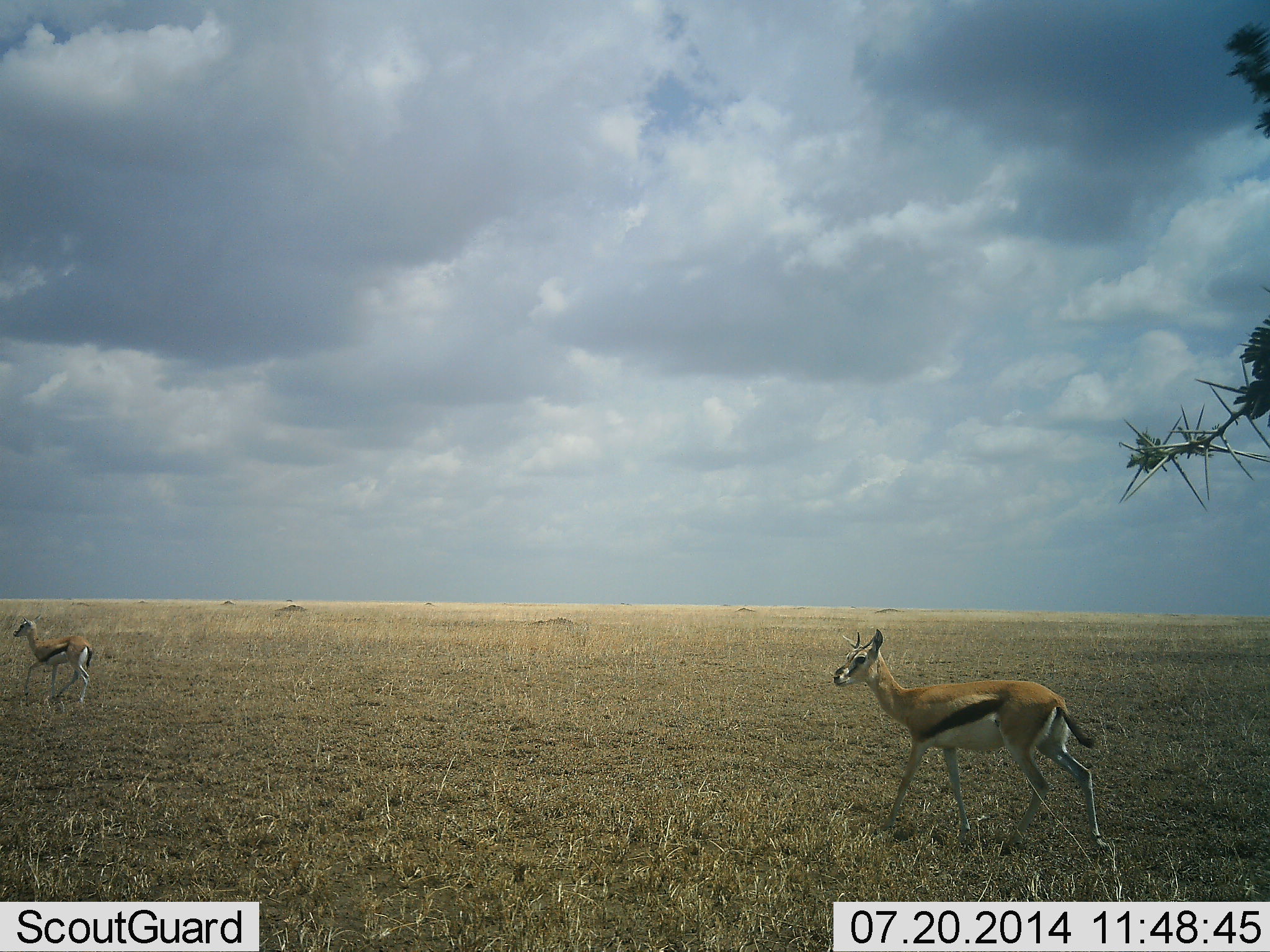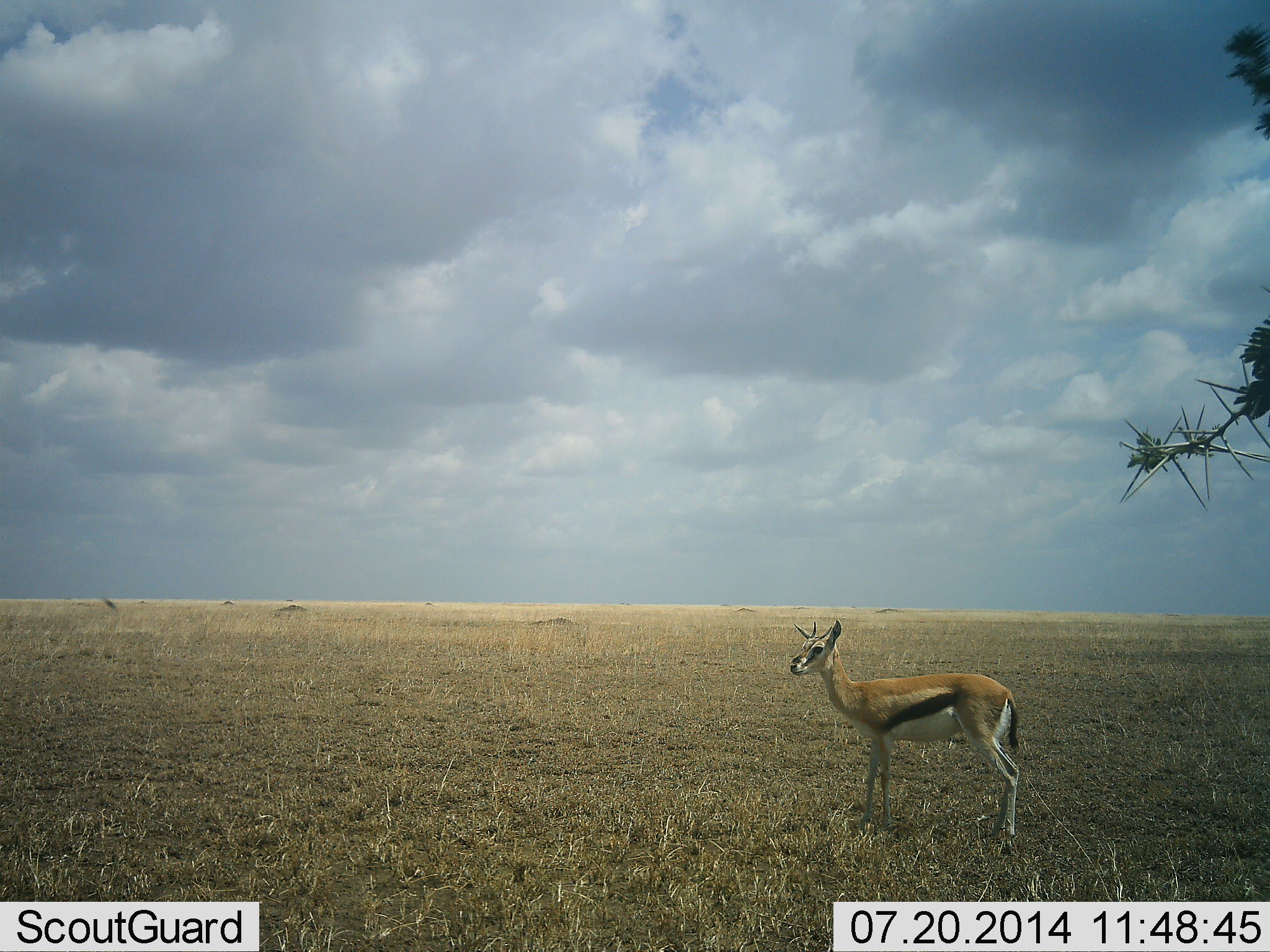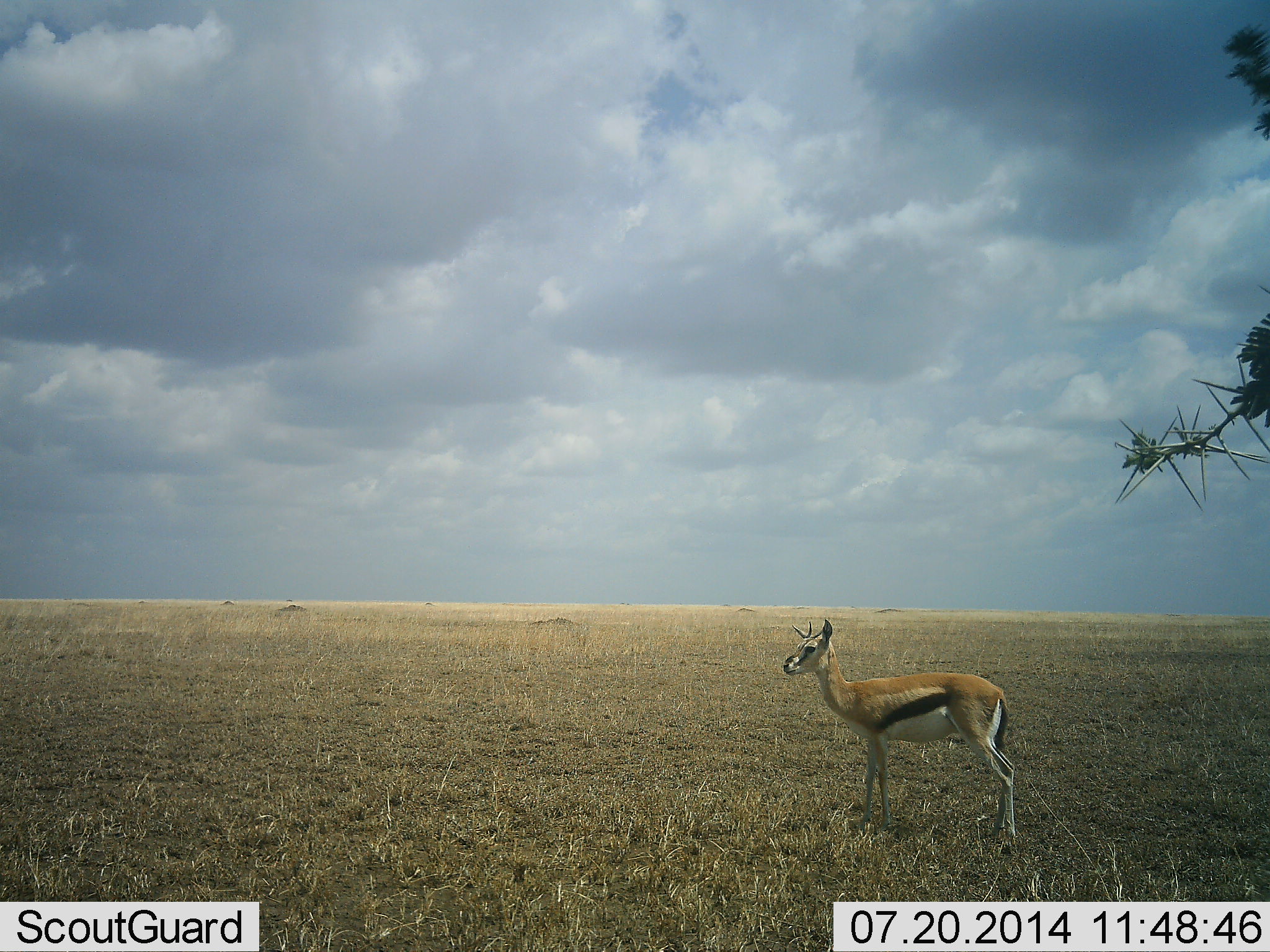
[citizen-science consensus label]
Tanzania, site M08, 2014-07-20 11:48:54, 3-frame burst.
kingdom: Animalia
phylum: Chordata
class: Mammalia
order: Artiodactyla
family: Bovidae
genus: Eudorcas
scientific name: Eudorcas thomsonii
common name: thomson's gazelle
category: gazellethomsons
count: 2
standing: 64%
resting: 0%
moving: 73%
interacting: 0%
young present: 0%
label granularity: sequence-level